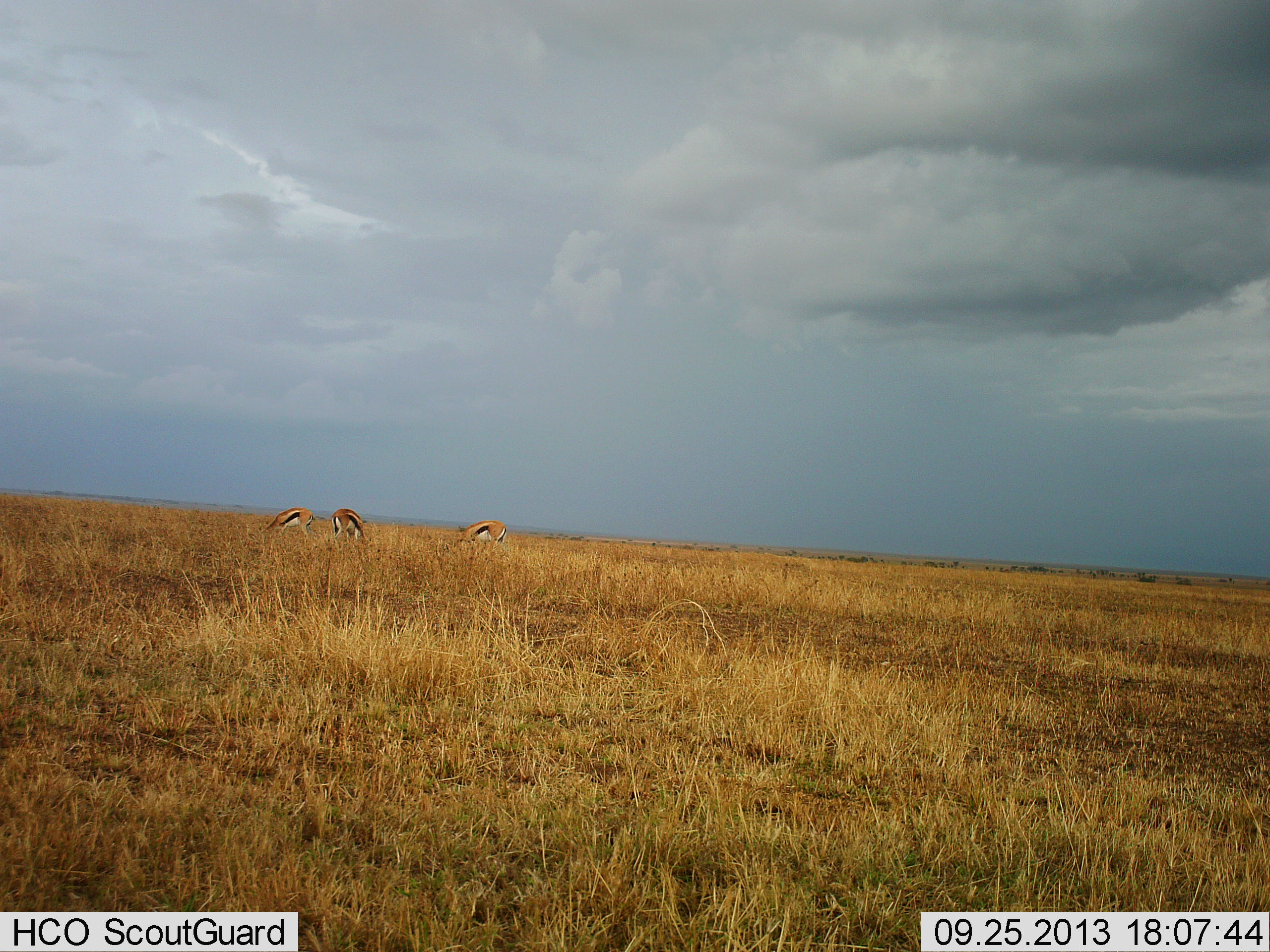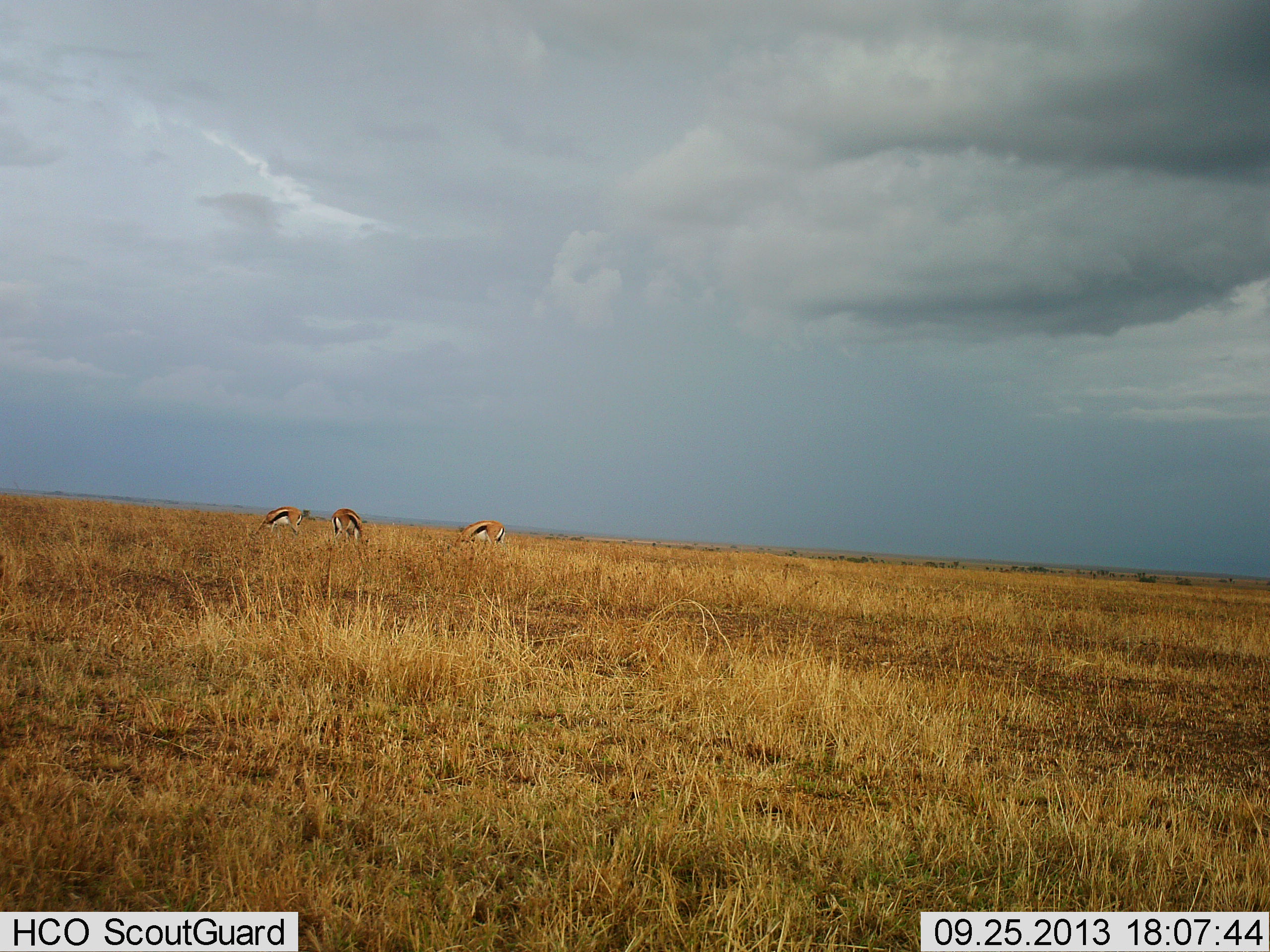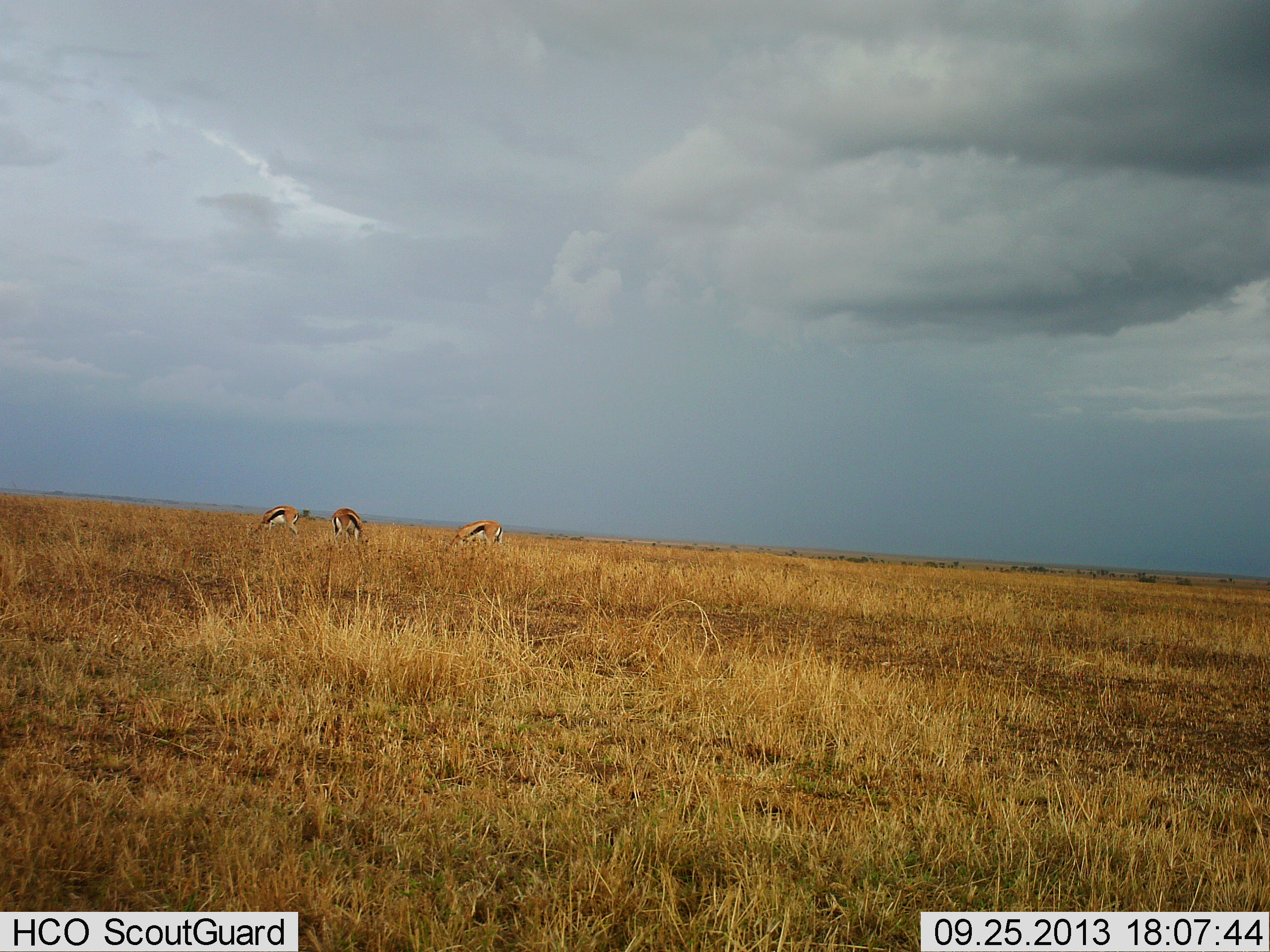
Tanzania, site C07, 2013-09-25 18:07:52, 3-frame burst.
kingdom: Animalia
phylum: Chordata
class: Mammalia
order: Artiodactyla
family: Bovidae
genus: Eudorcas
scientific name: Eudorcas thomsonii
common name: thomson's gazelle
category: gazellethomsons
Gazellethomsons (thomson's gazelle) (Eudorcas thomsonii), count 3. Behavior (volunteer vote fractions): standing 22%, resting 0%, moving 0%, interacting 0%. Young present (vote fraction): 0%. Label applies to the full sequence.